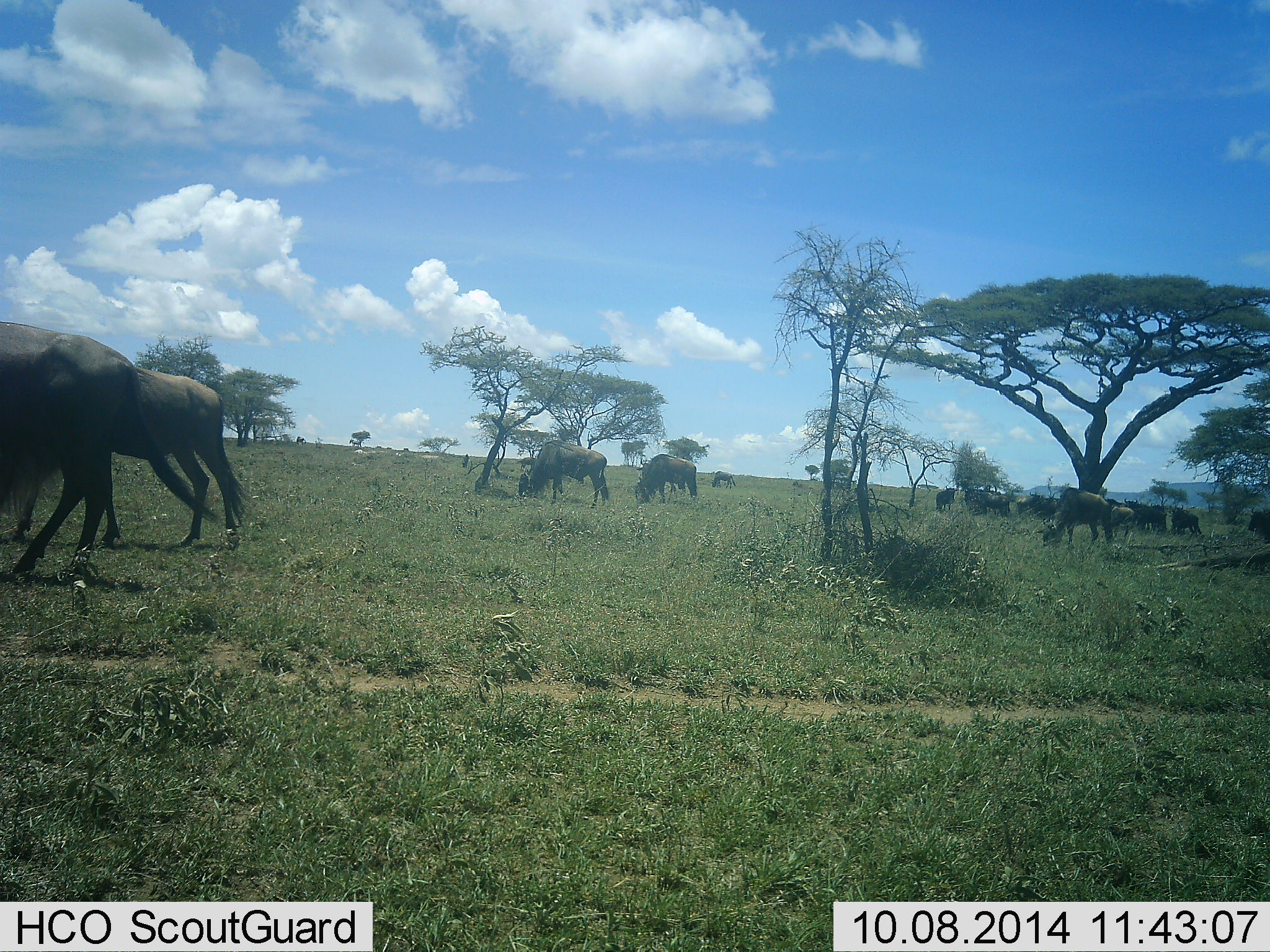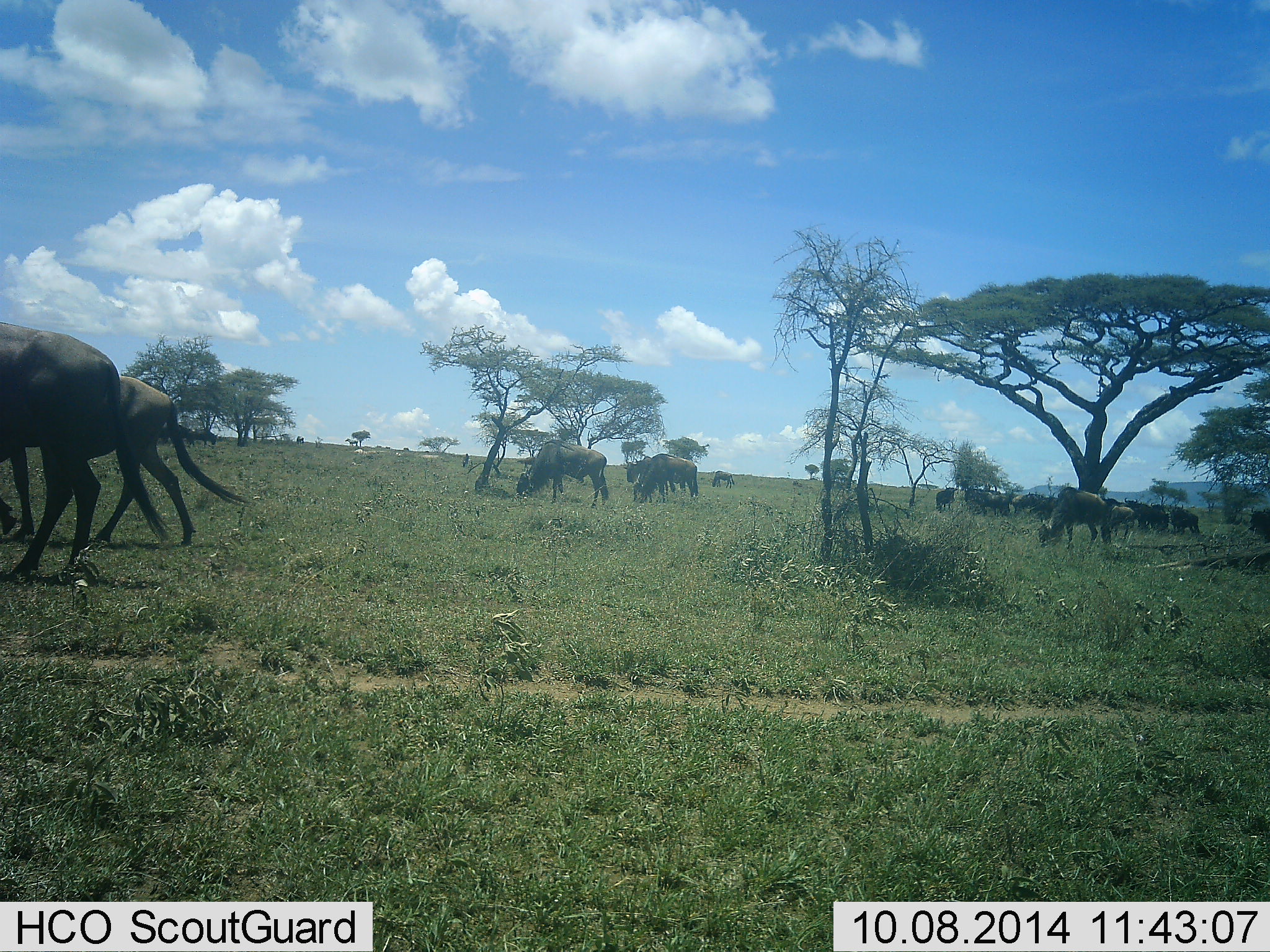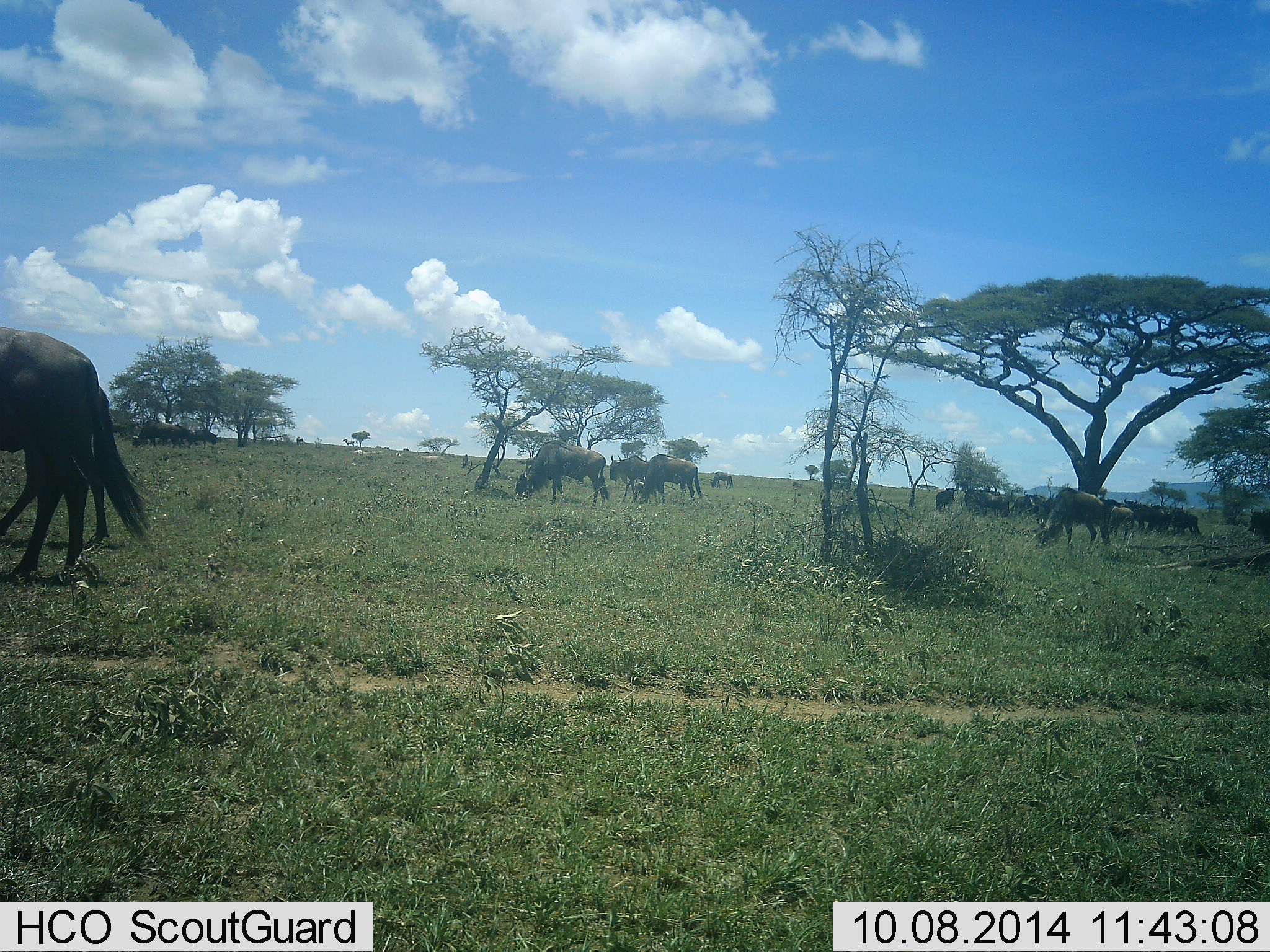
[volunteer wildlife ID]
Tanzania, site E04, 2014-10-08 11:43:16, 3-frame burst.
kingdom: Animalia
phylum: Chordata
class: Mammalia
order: Artiodactyla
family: Bovidae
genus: Connochaetes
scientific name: Connochaetes taurinus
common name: blue wildebeest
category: wildebeest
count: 11-50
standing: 64%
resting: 9%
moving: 100%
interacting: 0%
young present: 0%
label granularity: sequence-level